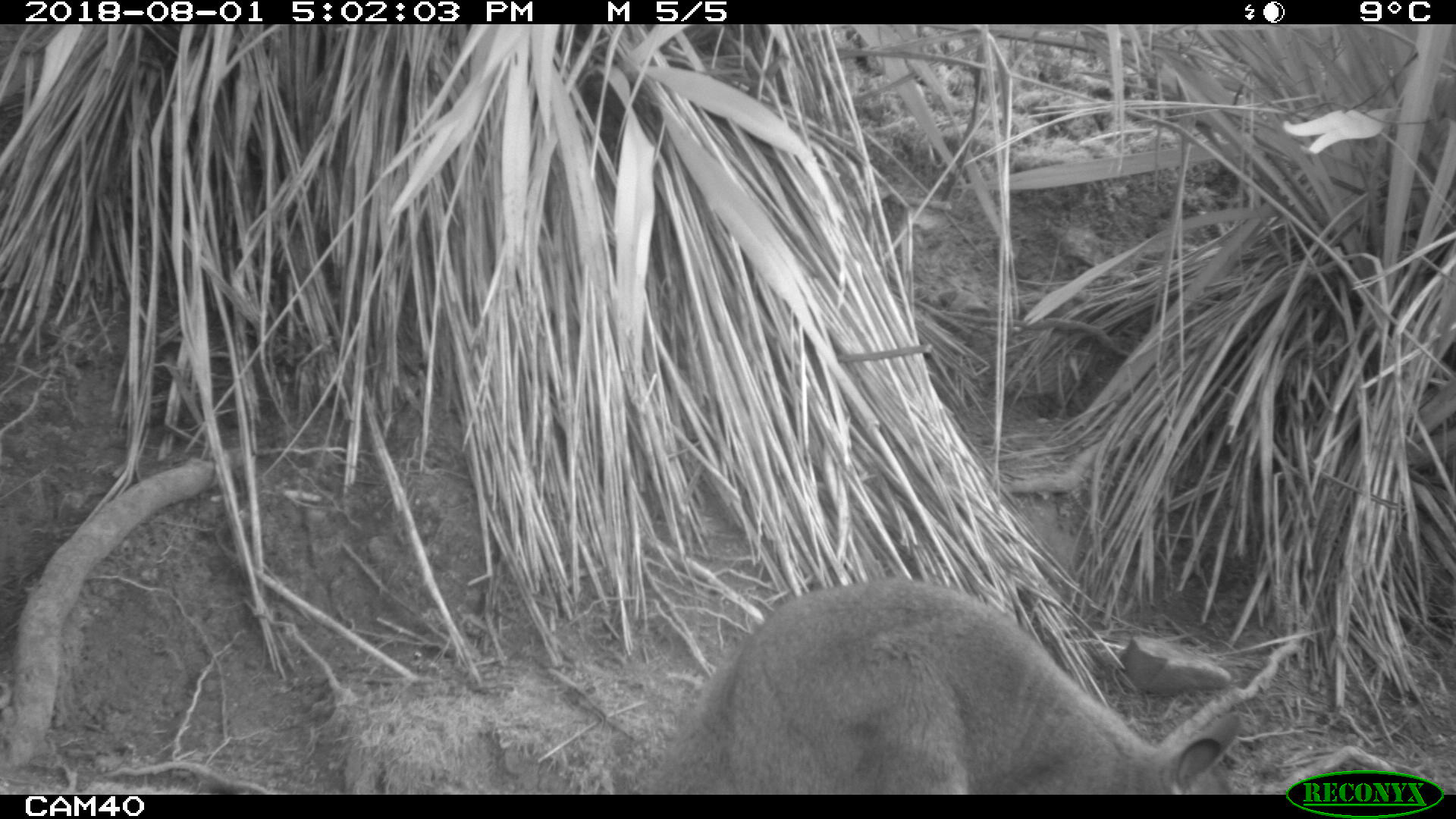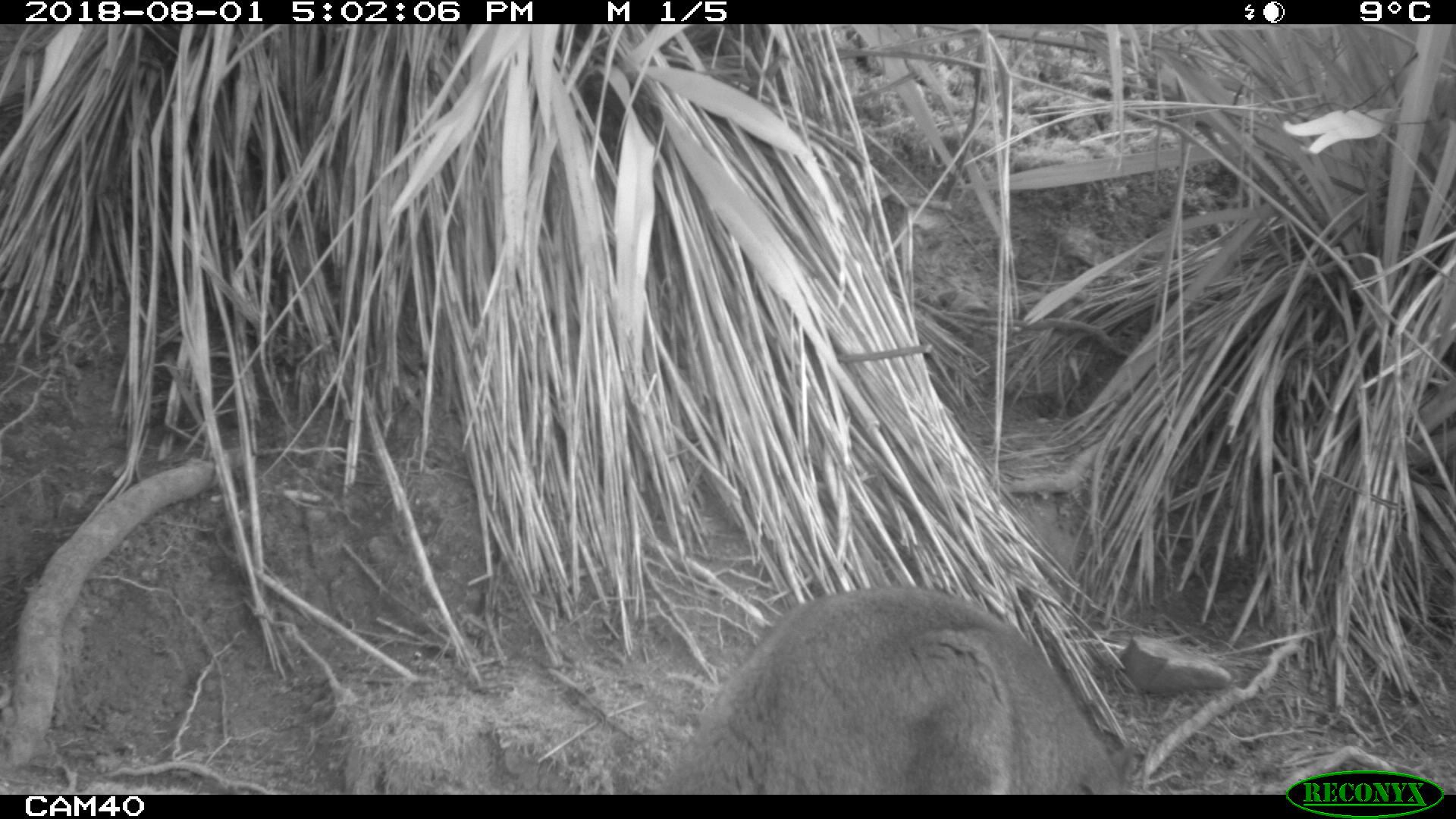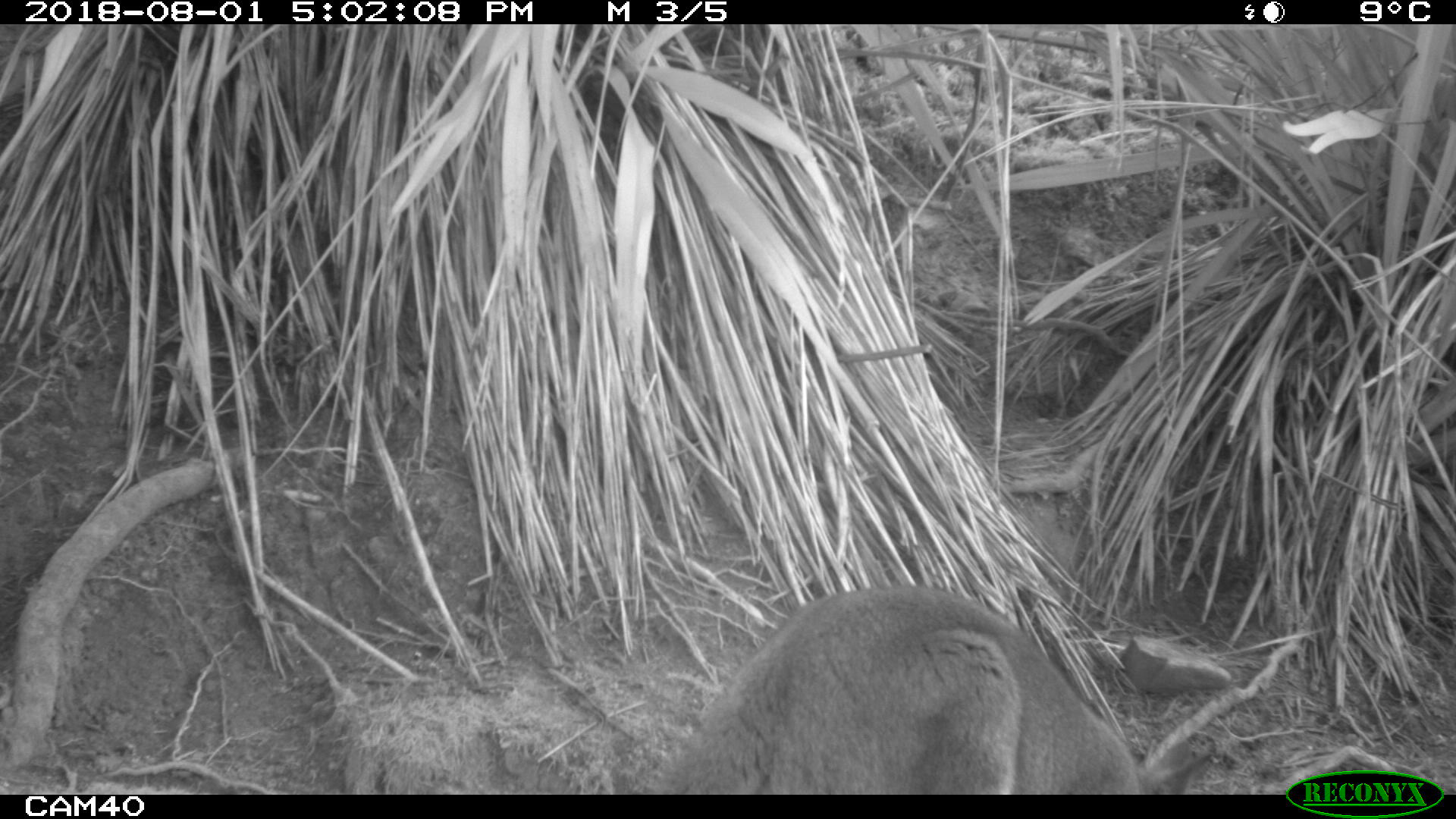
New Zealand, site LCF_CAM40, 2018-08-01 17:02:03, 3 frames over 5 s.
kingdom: Animalia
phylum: Chordata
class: Mammalia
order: Diprotodontia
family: Macropodidae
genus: Notamacropus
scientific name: Notamacropus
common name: wallaby